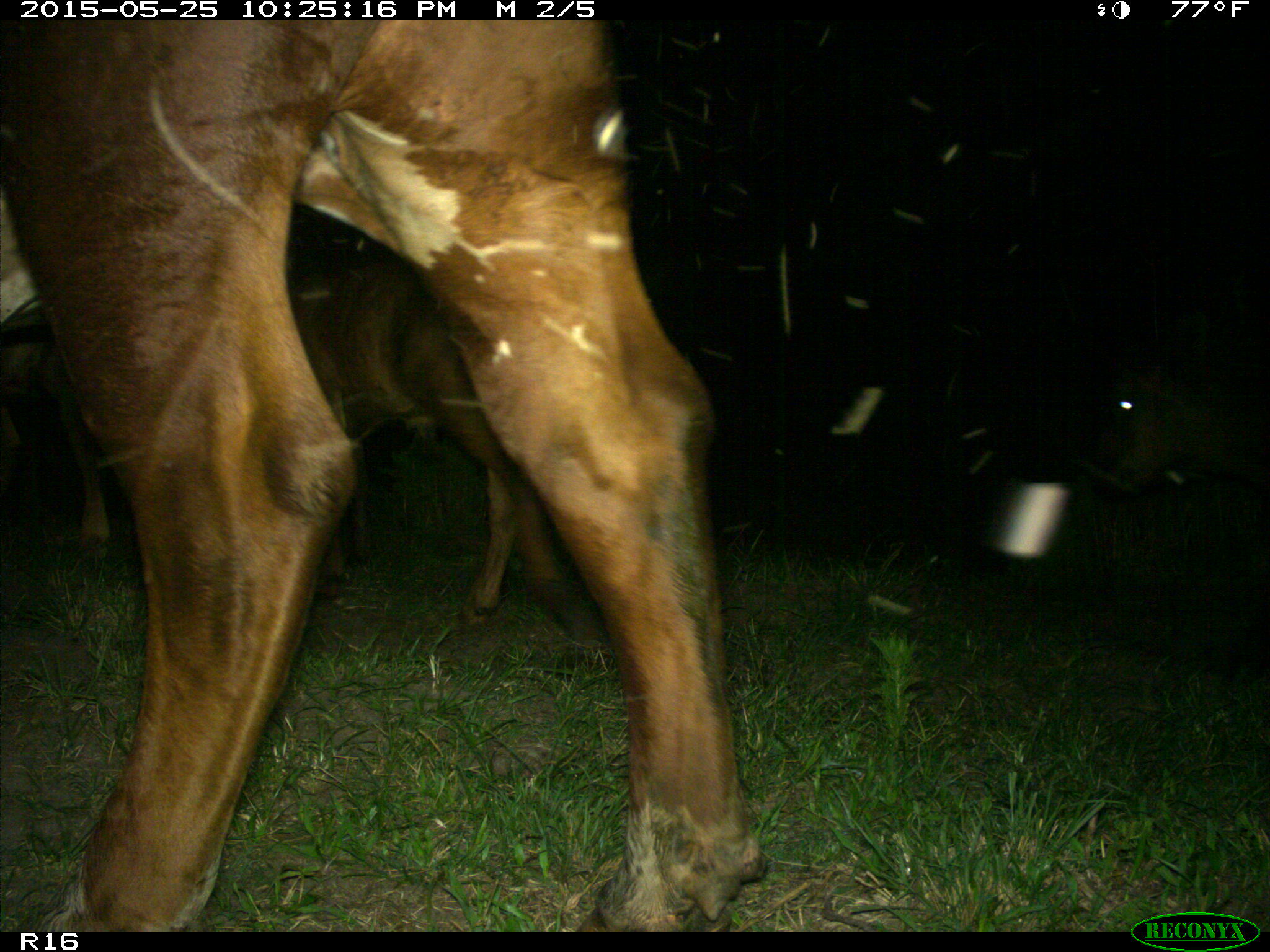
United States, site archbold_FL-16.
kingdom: Animalia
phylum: Chordata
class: Mammalia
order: Artiodactyla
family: Bovidae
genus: Bos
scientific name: Bos taurus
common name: domestic cow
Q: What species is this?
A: Bos taurus (domestic cow).